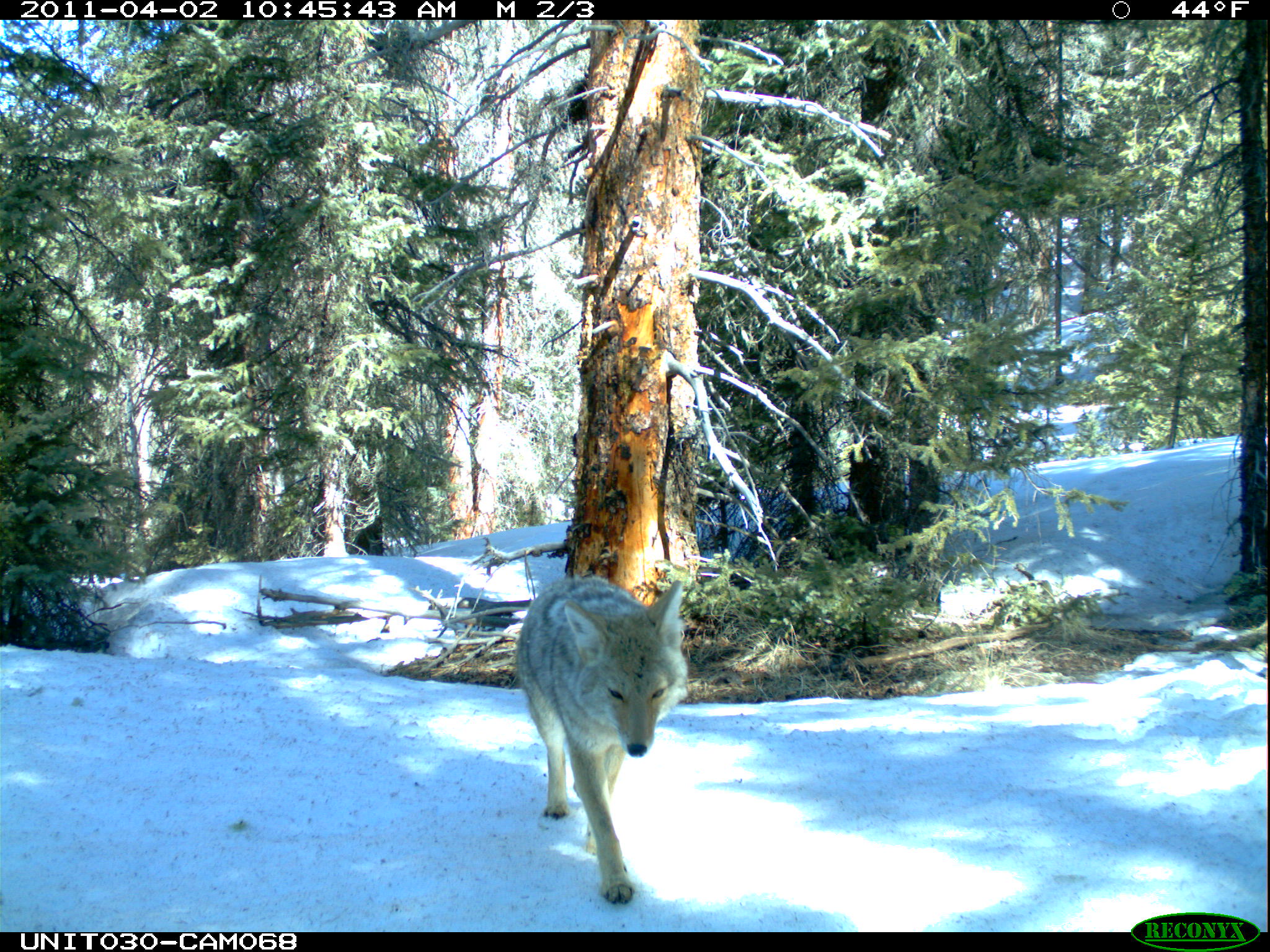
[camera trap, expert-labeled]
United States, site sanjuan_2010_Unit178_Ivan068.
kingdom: Animalia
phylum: Chordata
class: Mammalia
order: Carnivora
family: Canidae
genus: Canis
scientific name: Canis latrans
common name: coyote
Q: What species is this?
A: Canis latrans (coyote).